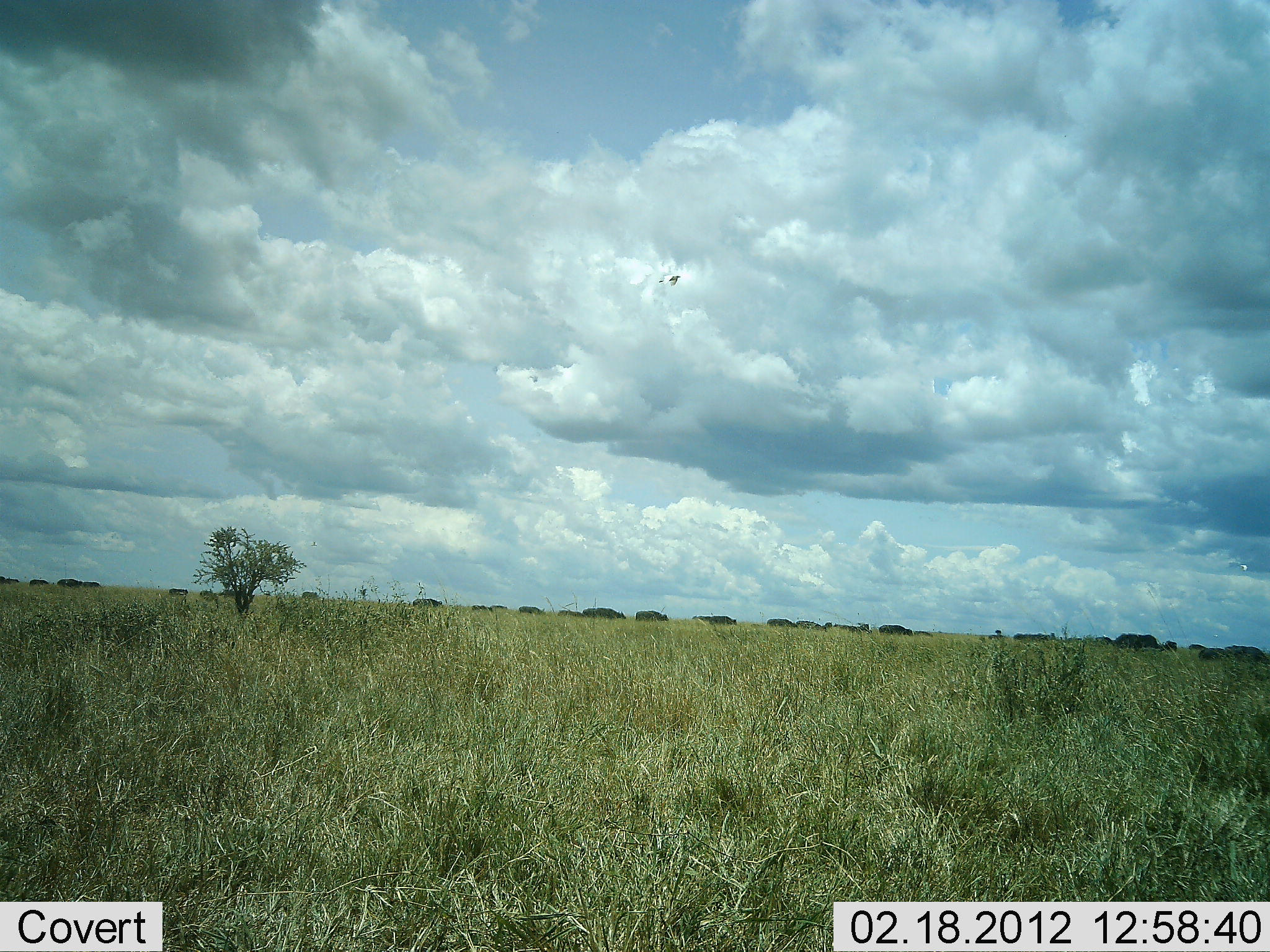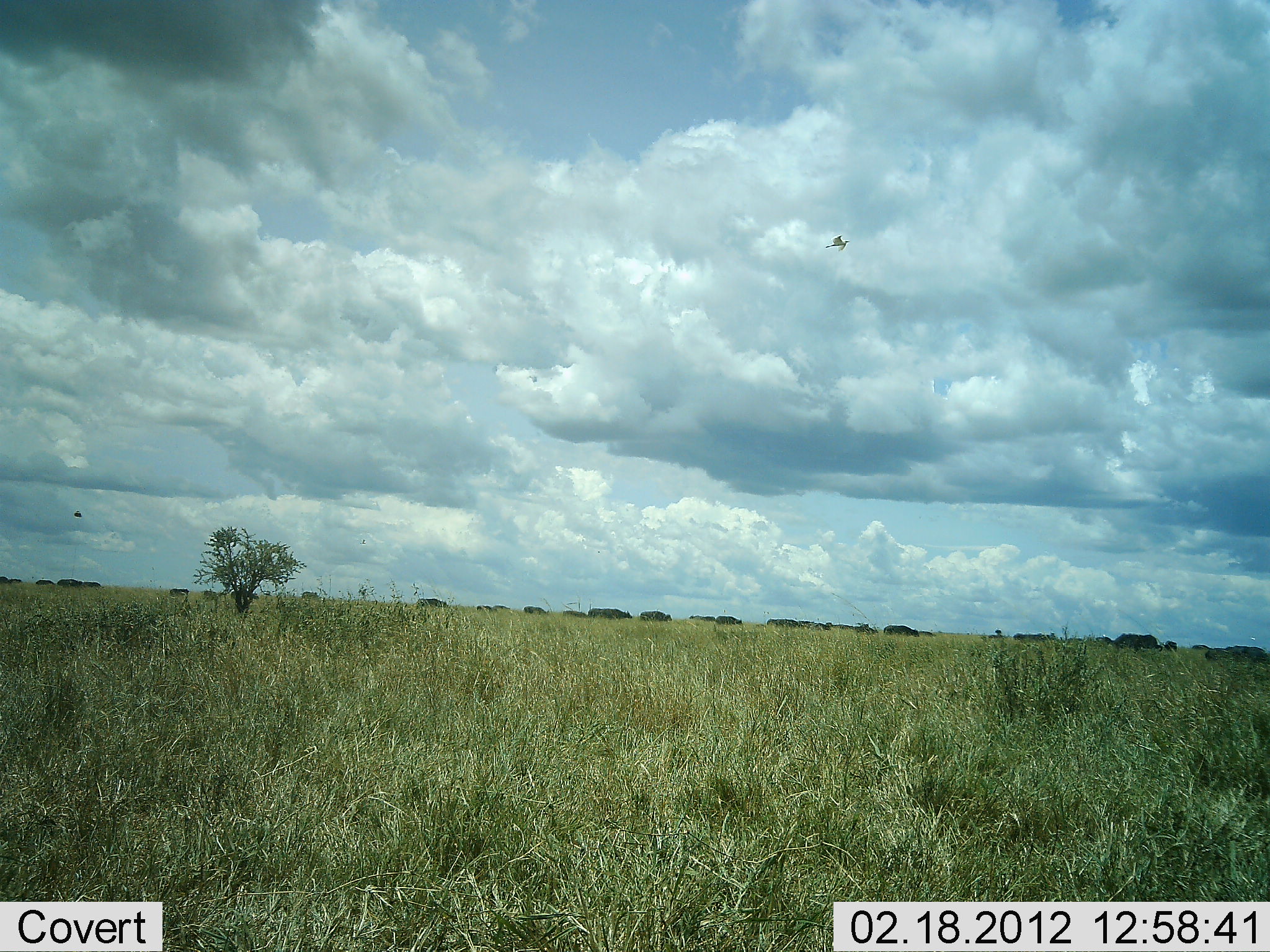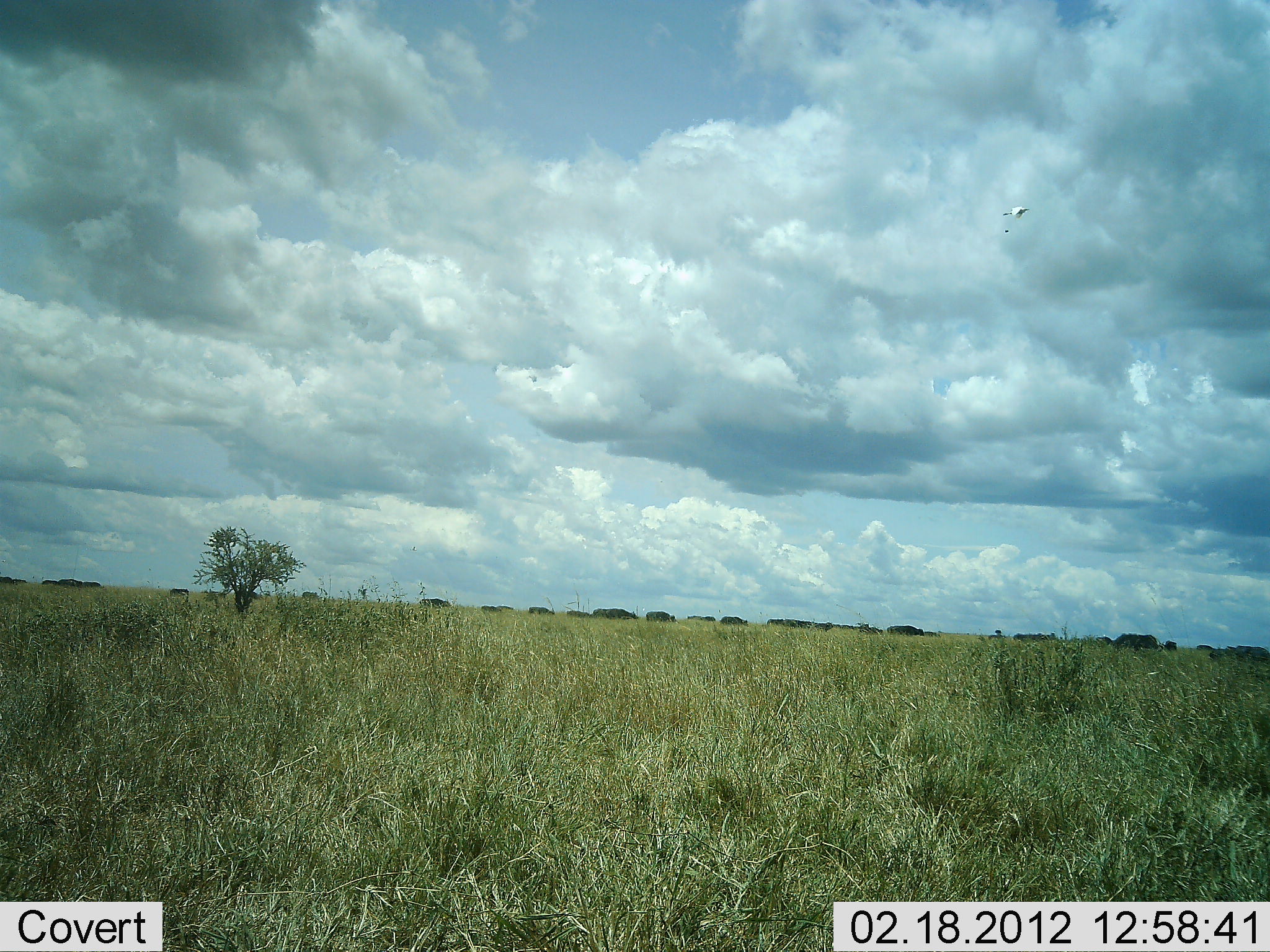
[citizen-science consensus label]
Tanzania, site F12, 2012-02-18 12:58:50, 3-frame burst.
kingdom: Animalia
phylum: Chordata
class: Aves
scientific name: Aves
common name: bird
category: otherbird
Otherbird (bird) (Aves), count 1. Behavior (volunteer vote fractions): standing 0%, resting 0%, moving 100%, interacting 0%. Young present (vote fraction): 0%. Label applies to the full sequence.